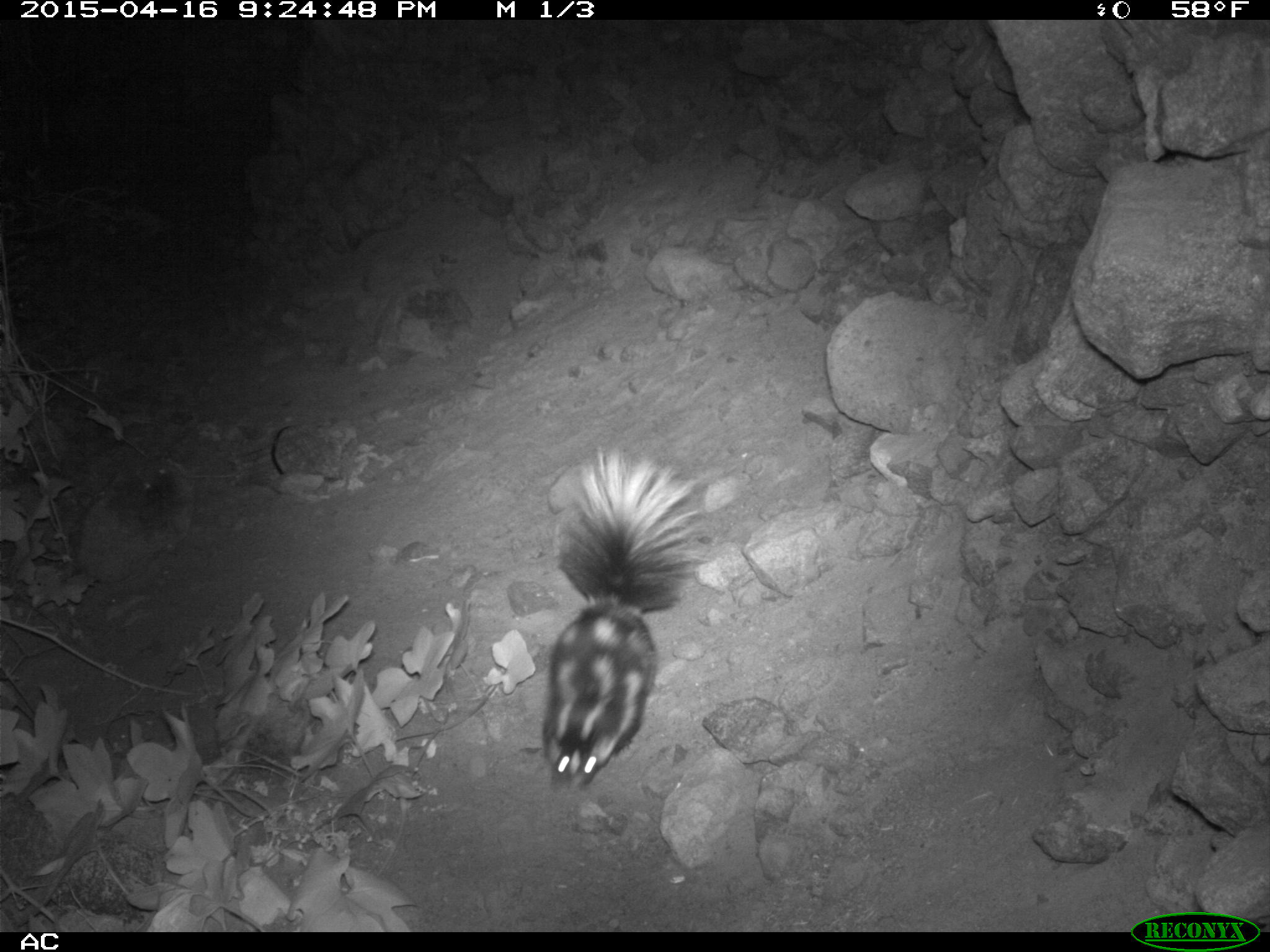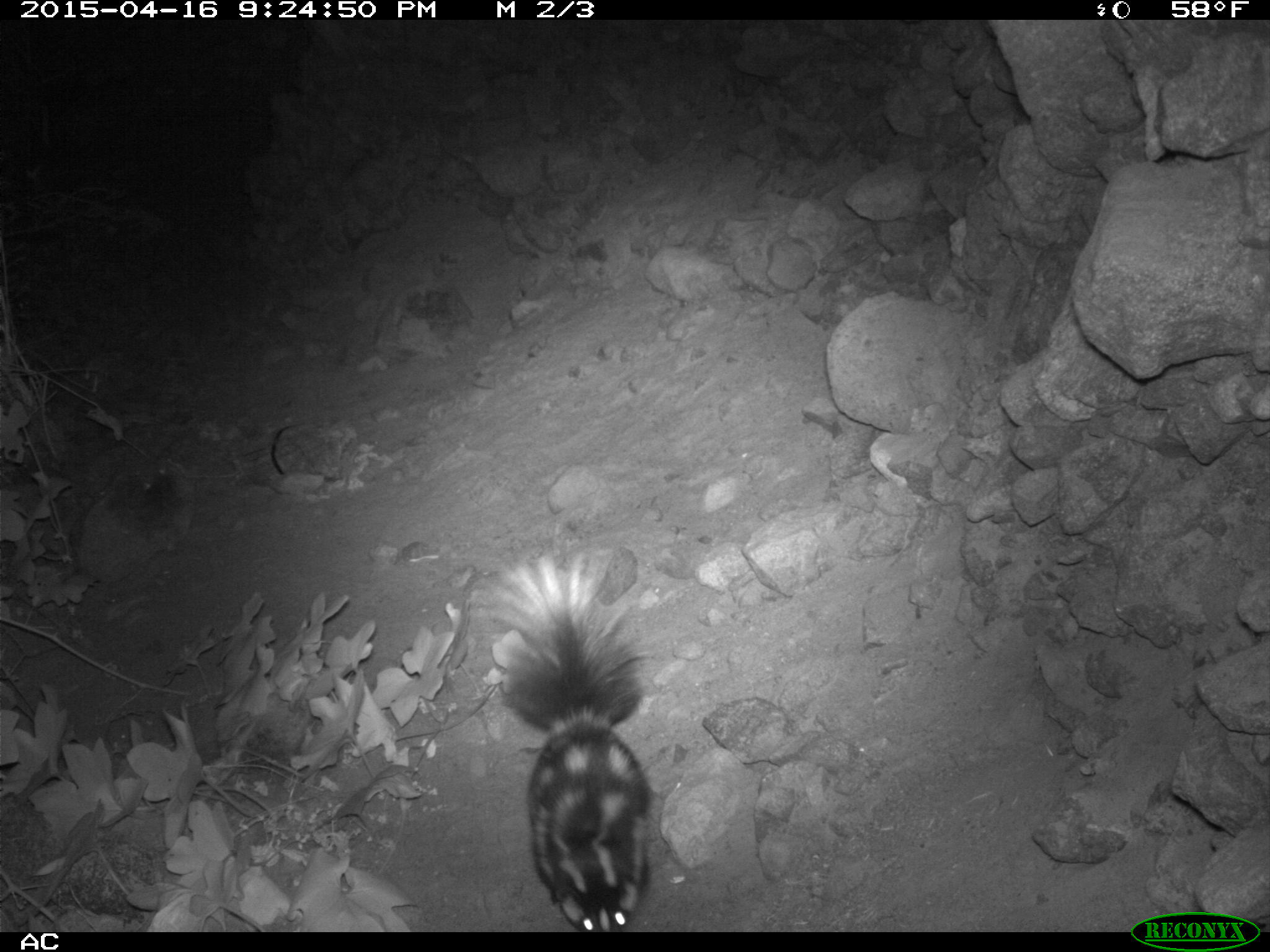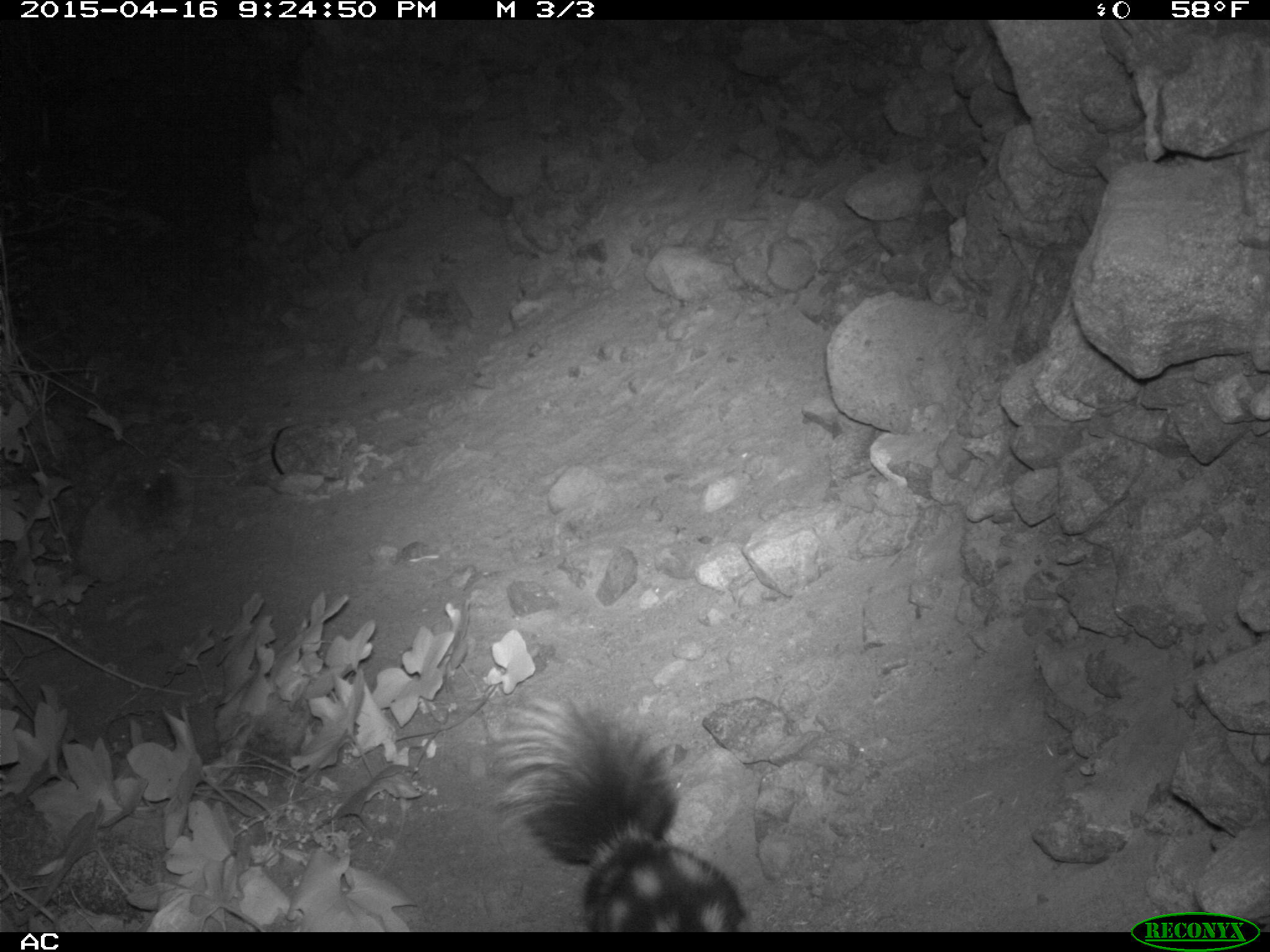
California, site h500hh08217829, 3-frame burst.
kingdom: Animalia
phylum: Chordata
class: Mammalia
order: Carnivora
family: Mephitidae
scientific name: Mephitidae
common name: skunk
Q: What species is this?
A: Skunk (Mephitidae).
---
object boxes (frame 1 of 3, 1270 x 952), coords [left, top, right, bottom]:
skunk: [540, 443, 712, 796]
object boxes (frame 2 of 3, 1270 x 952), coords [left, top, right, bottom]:
skunk: [479, 551, 662, 932]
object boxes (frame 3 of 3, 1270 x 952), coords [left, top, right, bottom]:
skunk: [482, 671, 751, 931]